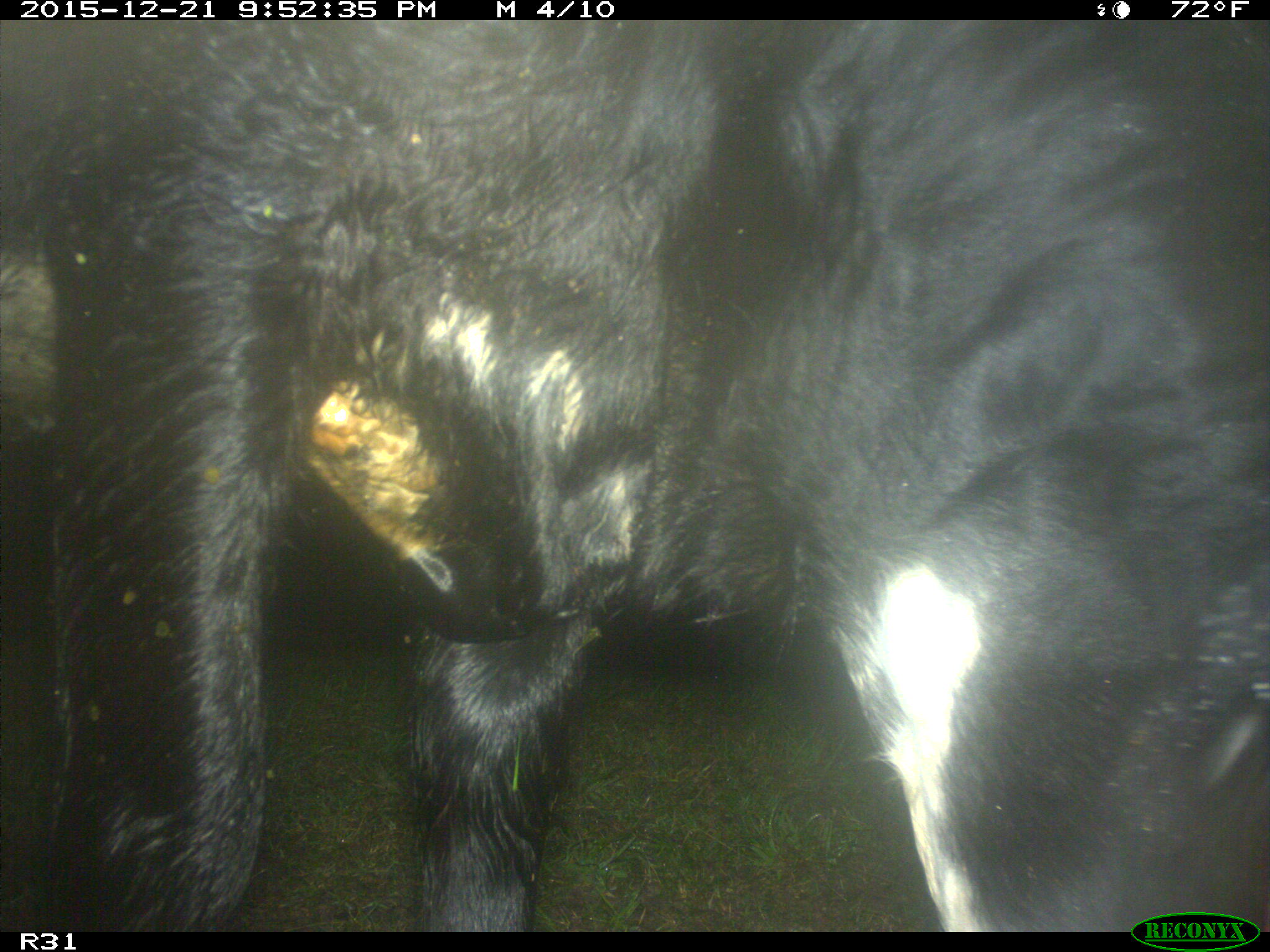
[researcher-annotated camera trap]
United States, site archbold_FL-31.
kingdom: Animalia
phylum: Chordata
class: Mammalia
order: Artiodactyla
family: Bovidae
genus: Bos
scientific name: Bos taurus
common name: domestic cow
Bos taurus (domestic cow).